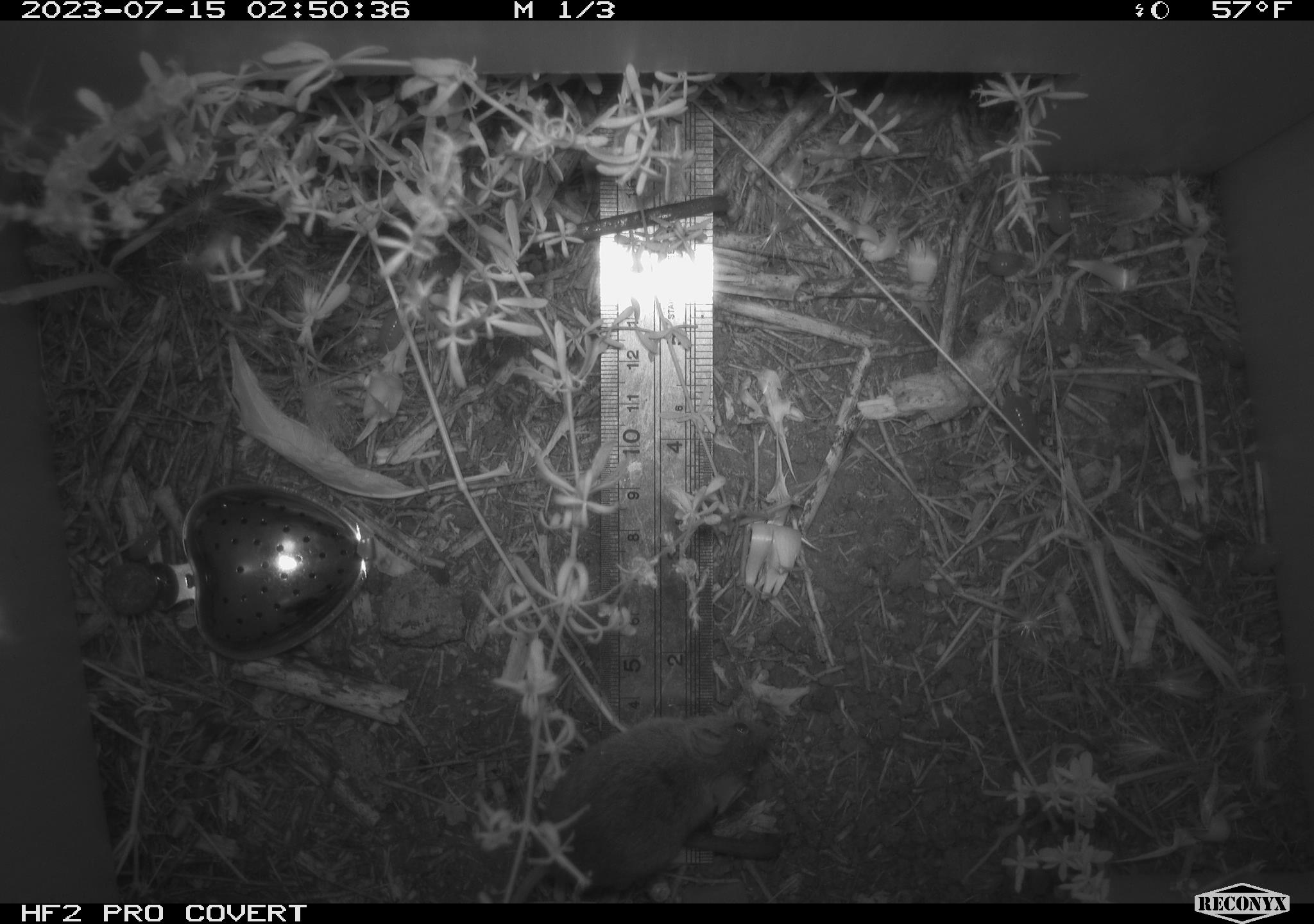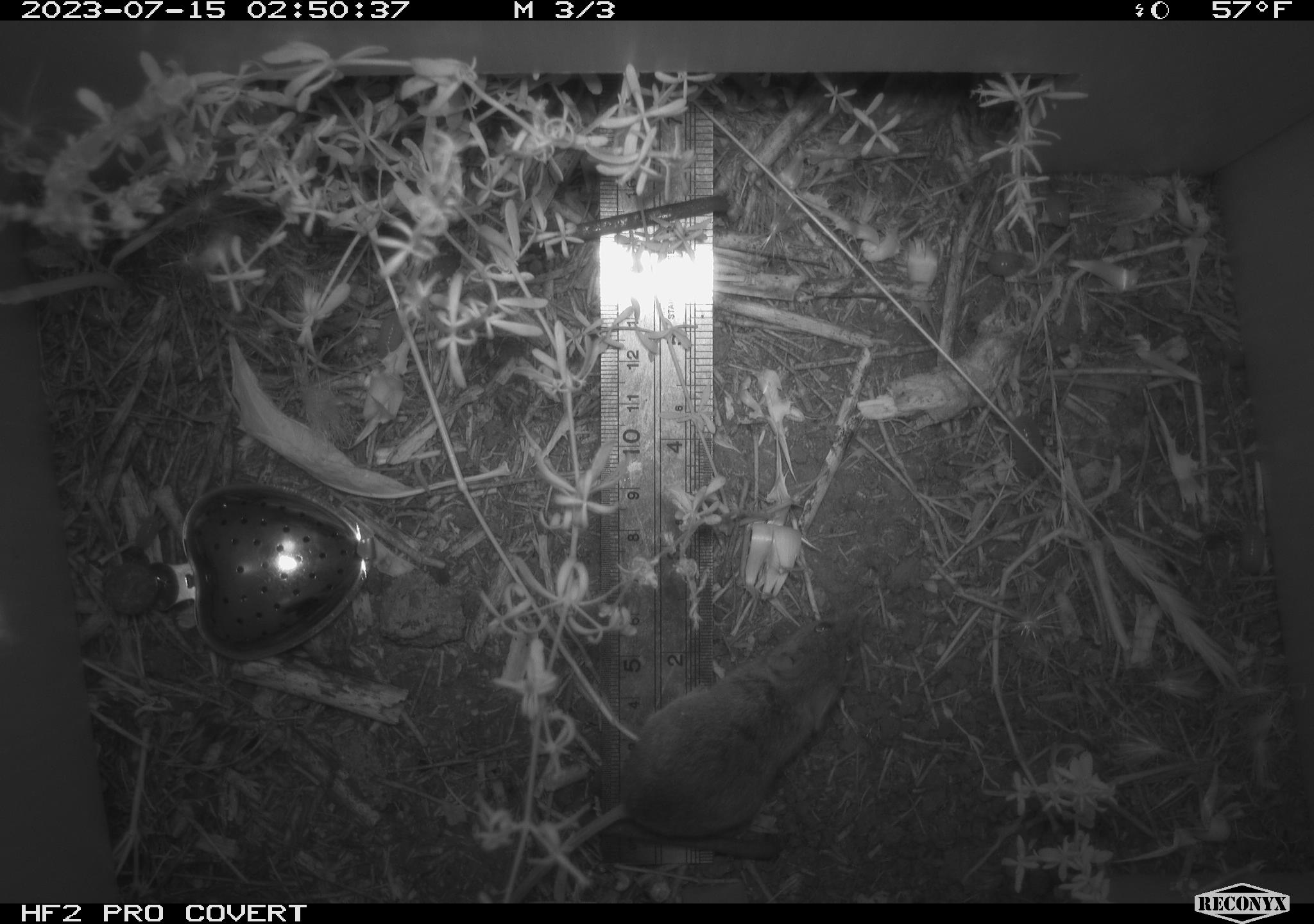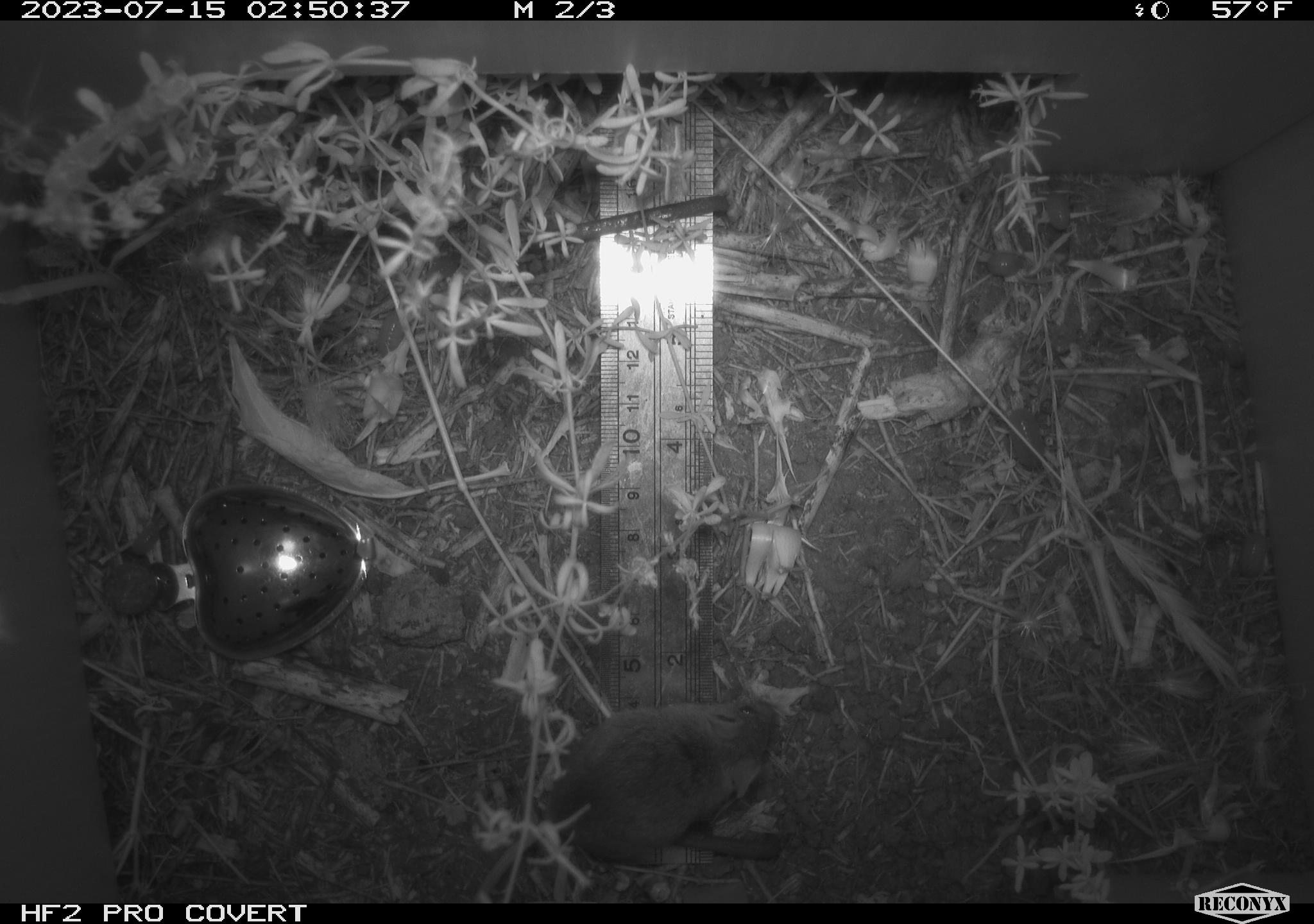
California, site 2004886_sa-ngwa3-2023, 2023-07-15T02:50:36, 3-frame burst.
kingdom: Animalia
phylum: Chordata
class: Mammalia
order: Rodentia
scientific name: Rodentia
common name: mouse species